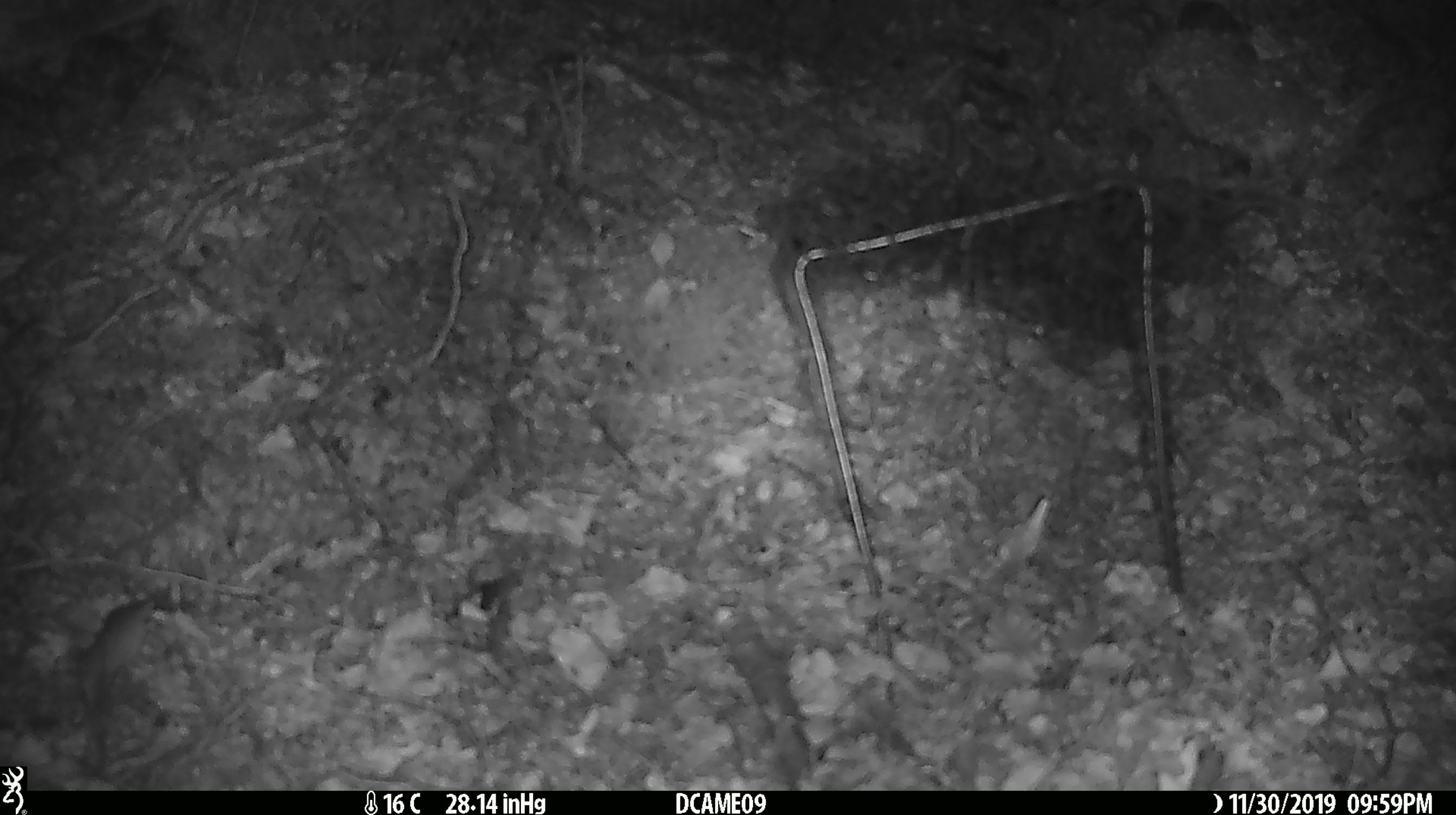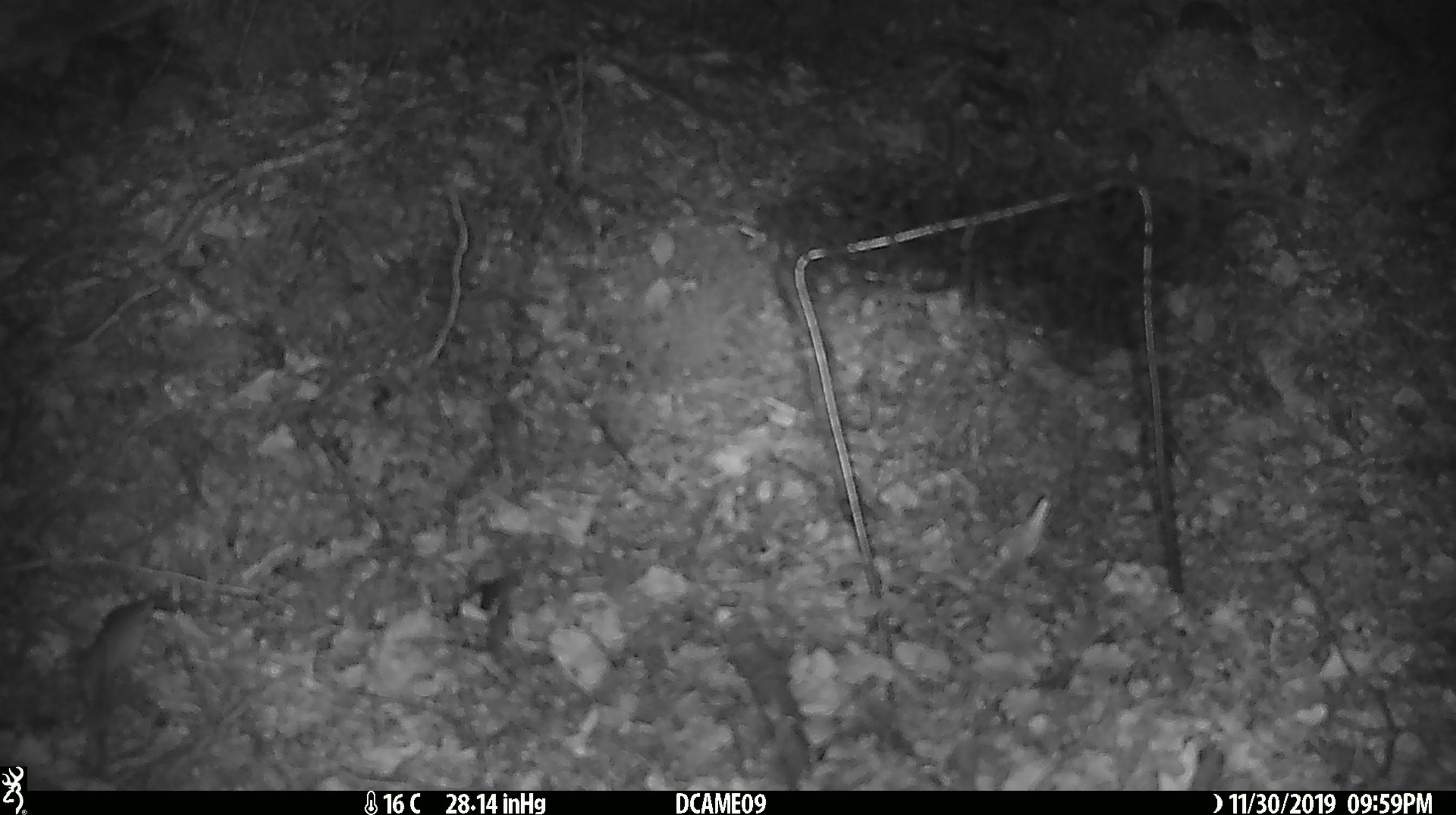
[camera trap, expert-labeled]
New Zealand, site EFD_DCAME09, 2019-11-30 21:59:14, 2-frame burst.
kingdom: Animalia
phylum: Chordata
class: Mammalia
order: Rodentia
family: Muridae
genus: Mus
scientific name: Mus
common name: mouse